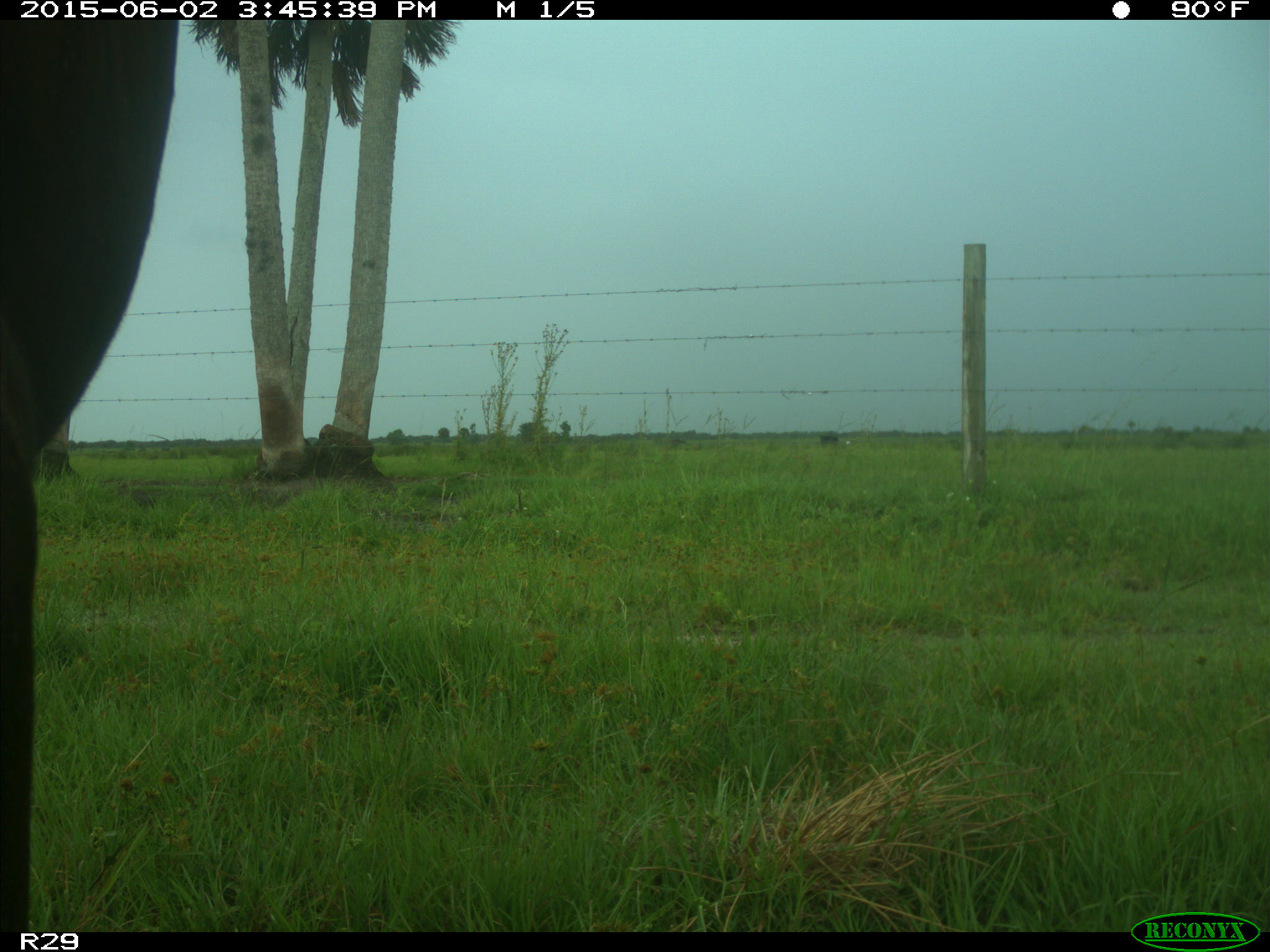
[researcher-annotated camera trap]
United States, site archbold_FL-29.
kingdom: Animalia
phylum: Chordata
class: Mammalia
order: Artiodactyla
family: Bovidae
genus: Bos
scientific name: Bos taurus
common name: domestic cow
Bos taurus (domestic cow).